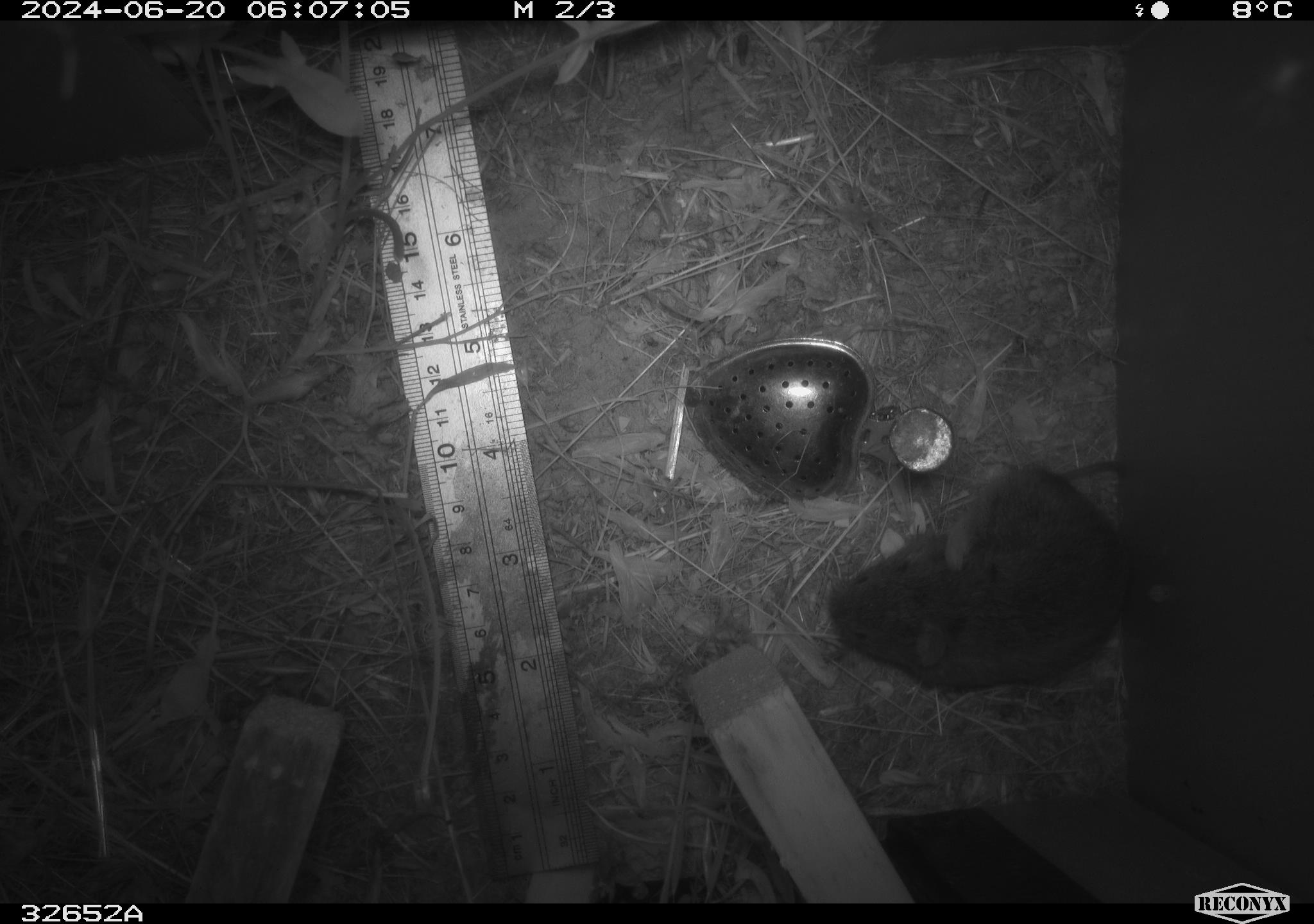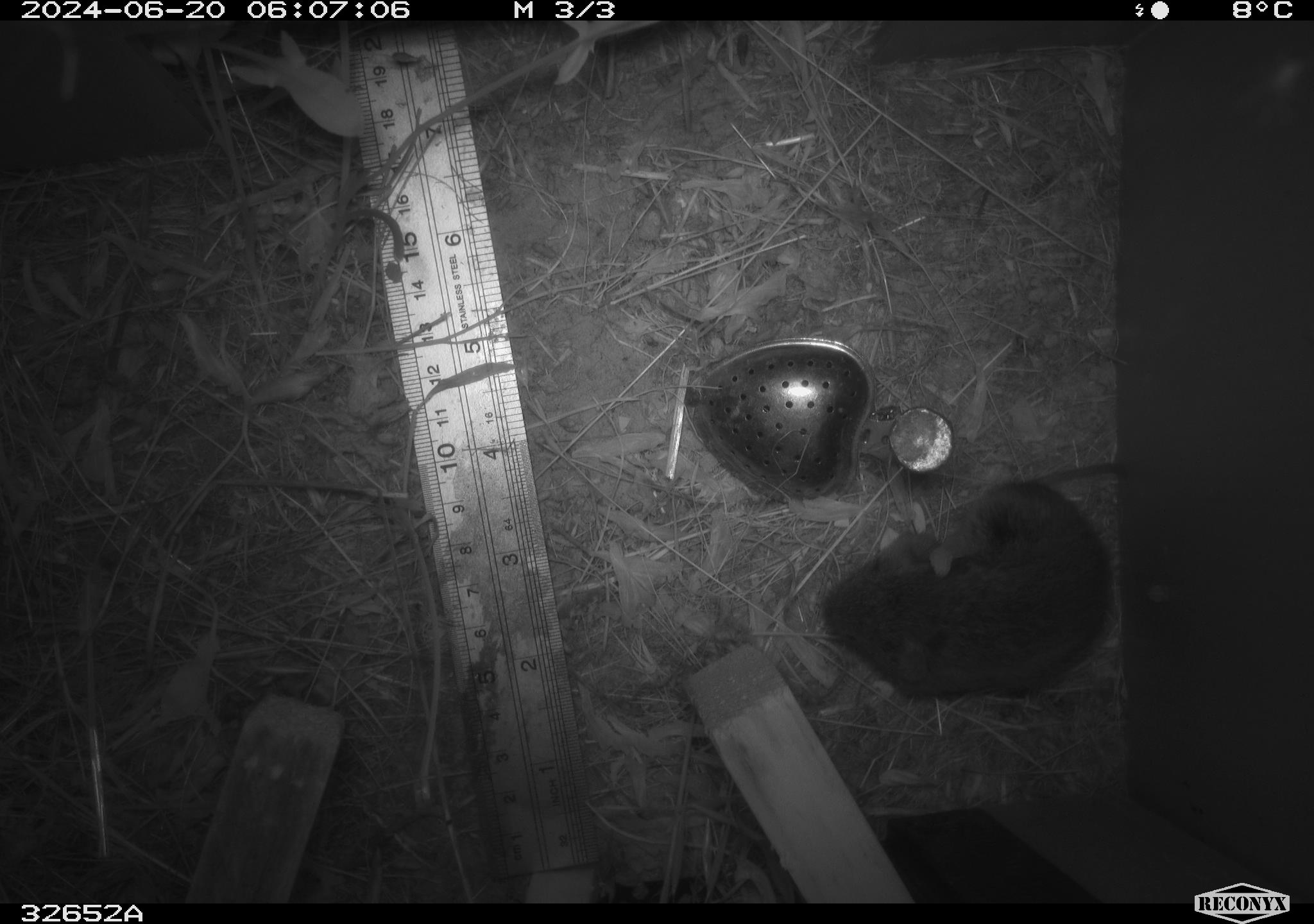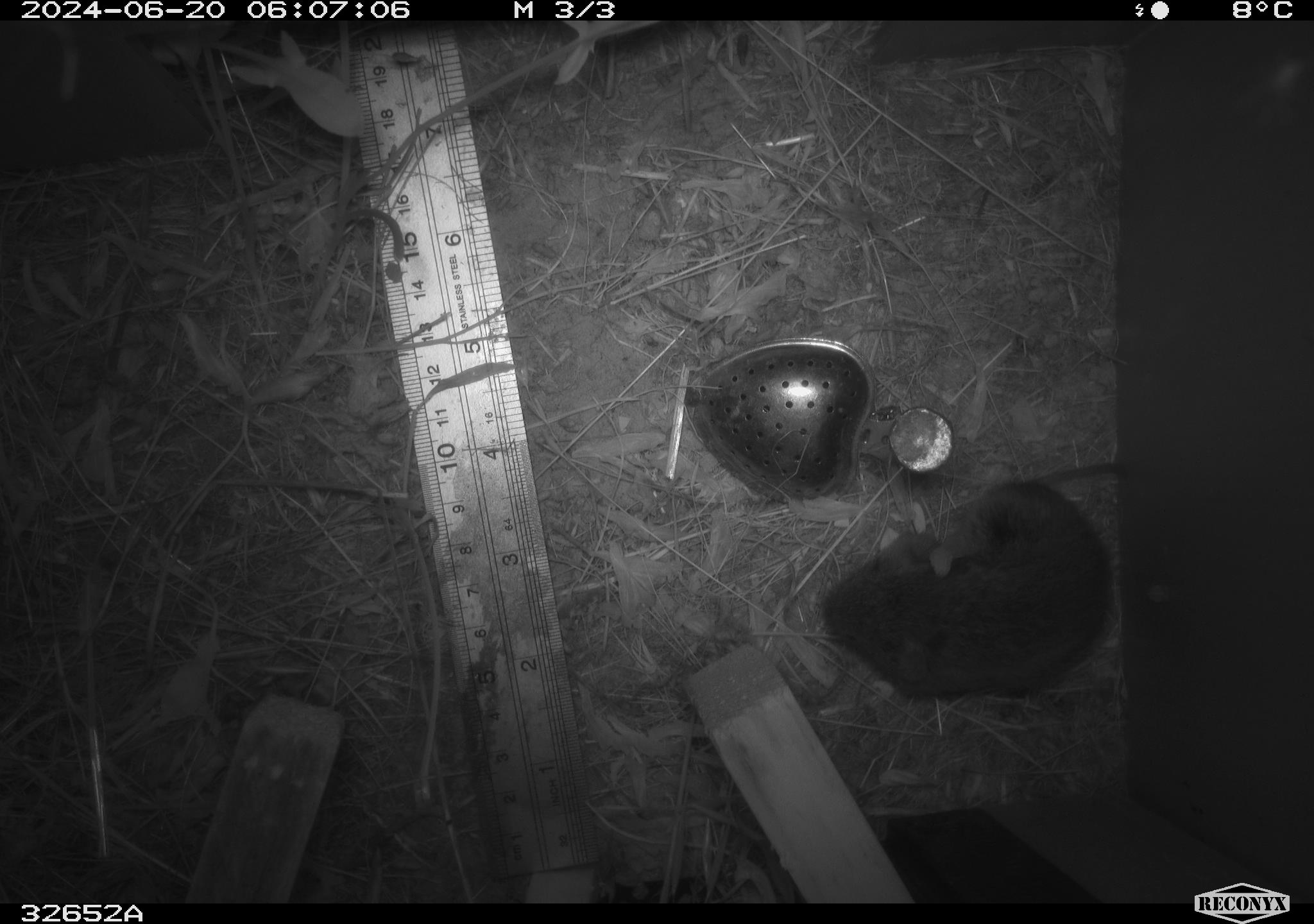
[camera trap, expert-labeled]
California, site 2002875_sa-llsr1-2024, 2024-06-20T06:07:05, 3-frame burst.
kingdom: Animalia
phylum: Chordata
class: Mammalia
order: Rodentia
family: Cricetidae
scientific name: Arvicolinae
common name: voles, lemmings, and muskrats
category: arvicolinae subfamily